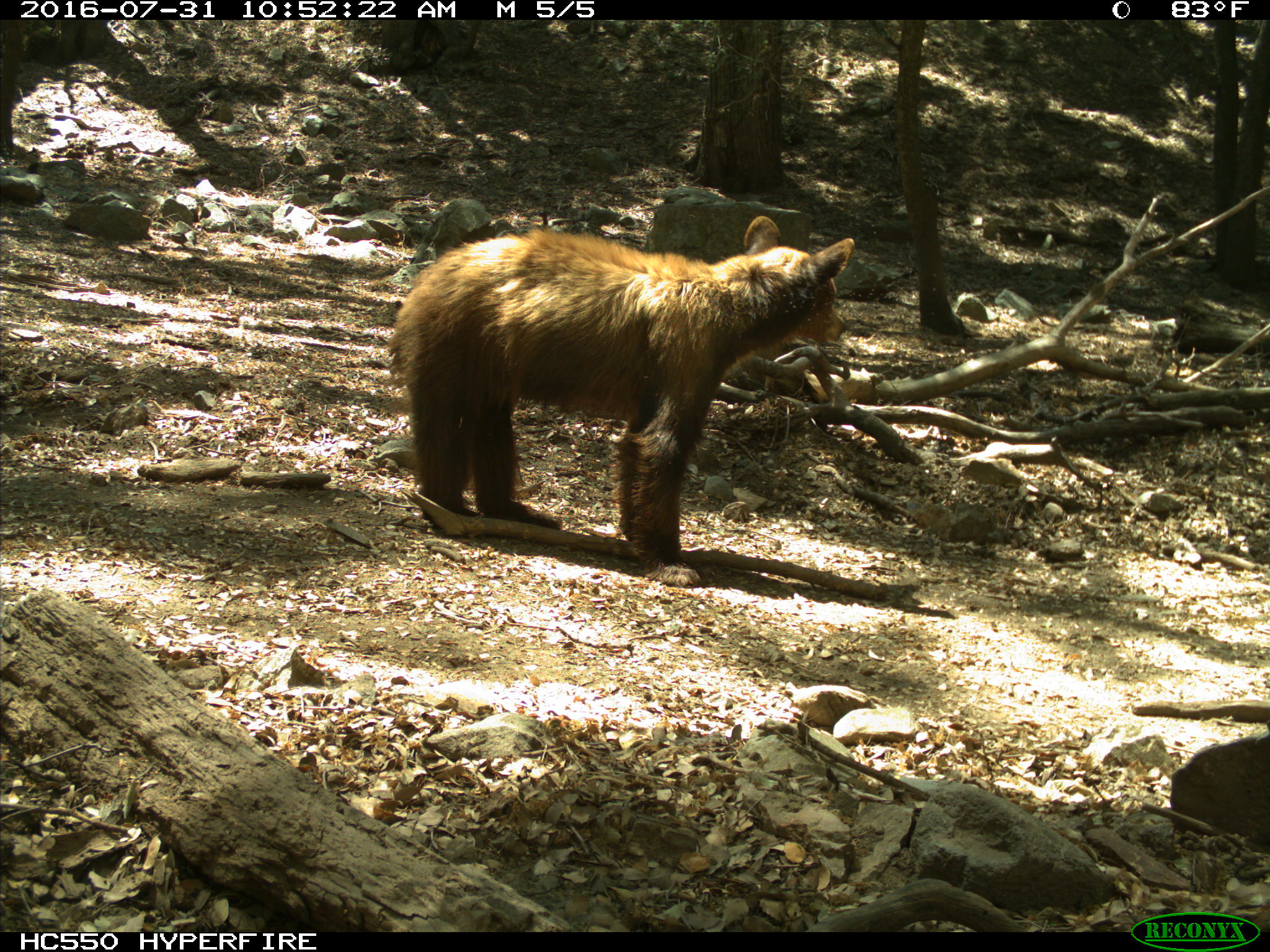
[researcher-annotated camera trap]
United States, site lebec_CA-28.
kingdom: Animalia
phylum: Chordata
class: Mammalia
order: Carnivora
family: Ursidae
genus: Ursus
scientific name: Ursus americanus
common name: american black bear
Ursus americanus (american black bear).